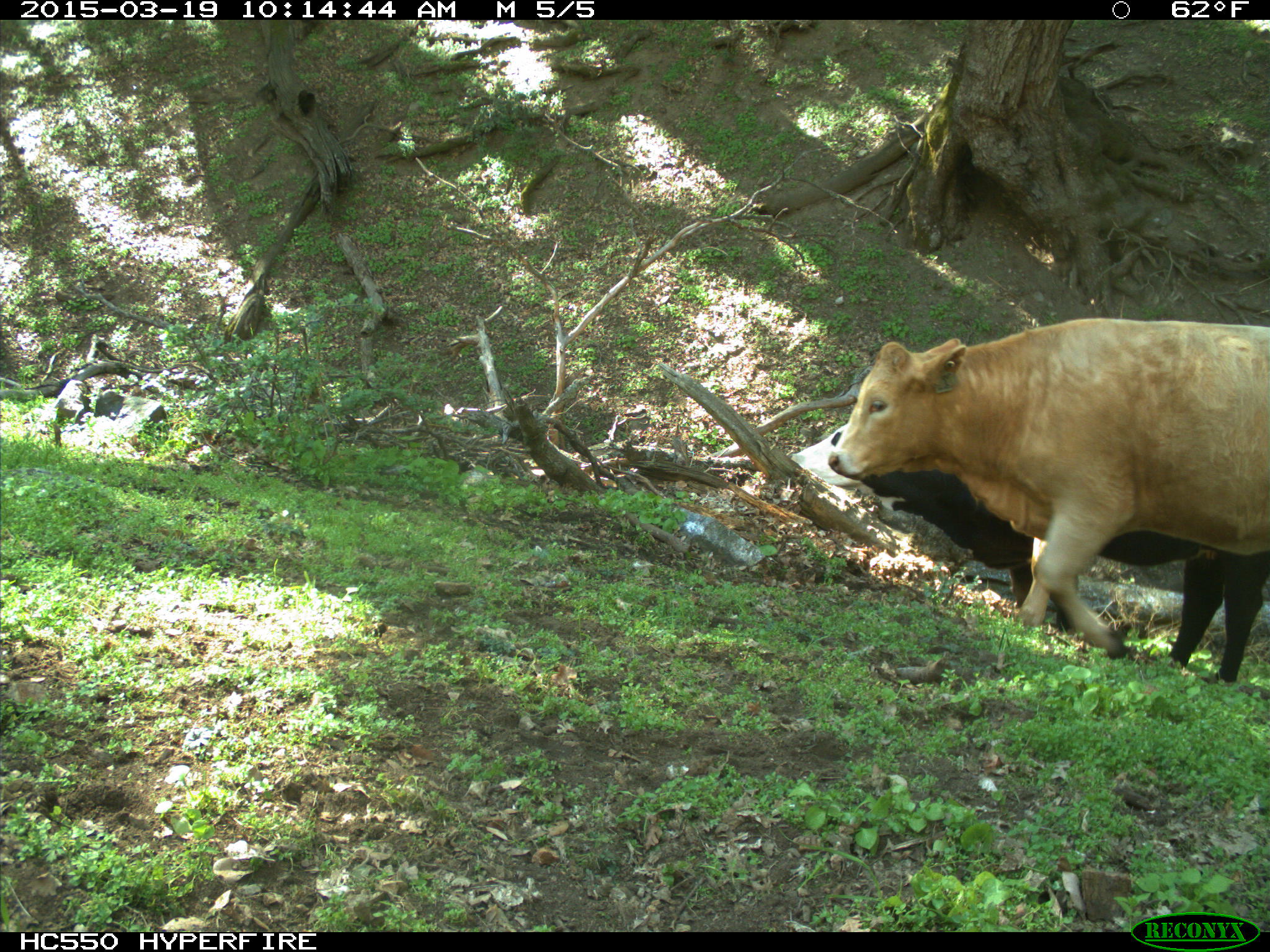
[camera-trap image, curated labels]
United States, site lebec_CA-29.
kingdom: Animalia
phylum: Chordata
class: Mammalia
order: Artiodactyla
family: Bovidae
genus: Bos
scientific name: Bos taurus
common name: domestic cow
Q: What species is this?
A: Bos taurus (domestic cow).